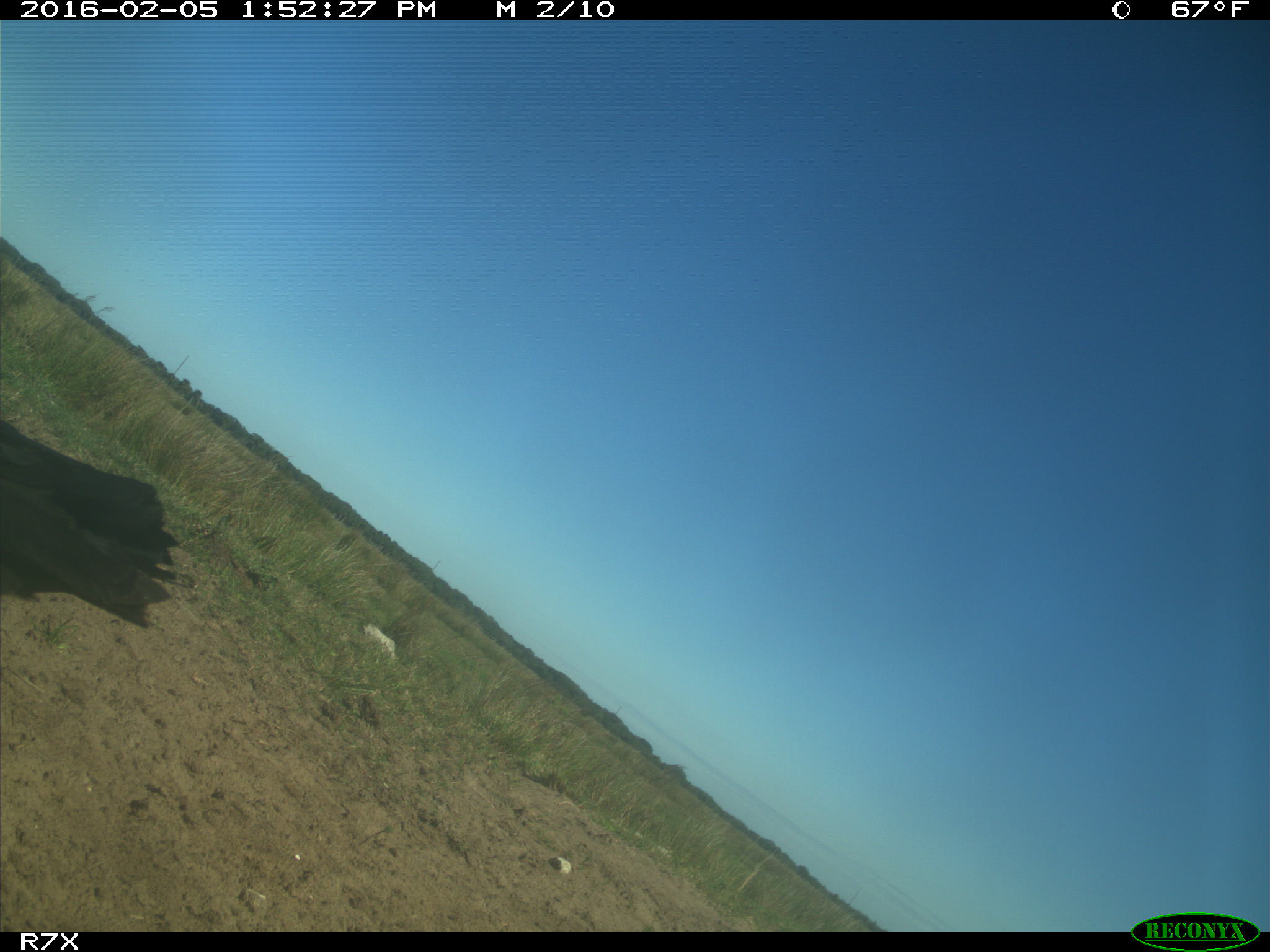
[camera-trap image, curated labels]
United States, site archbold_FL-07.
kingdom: Animalia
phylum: Chordata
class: Aves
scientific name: Aves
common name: birds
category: unidentified bird